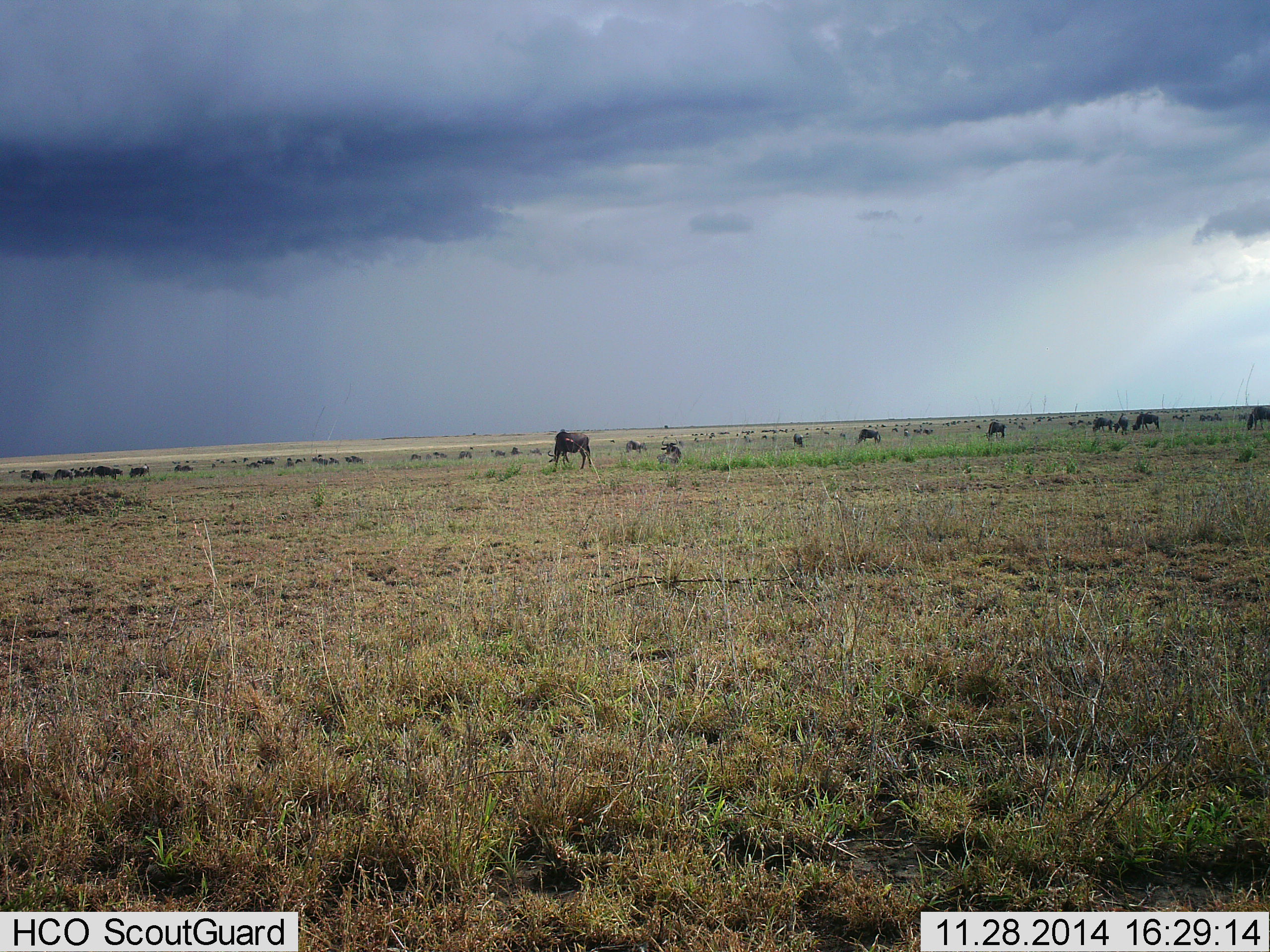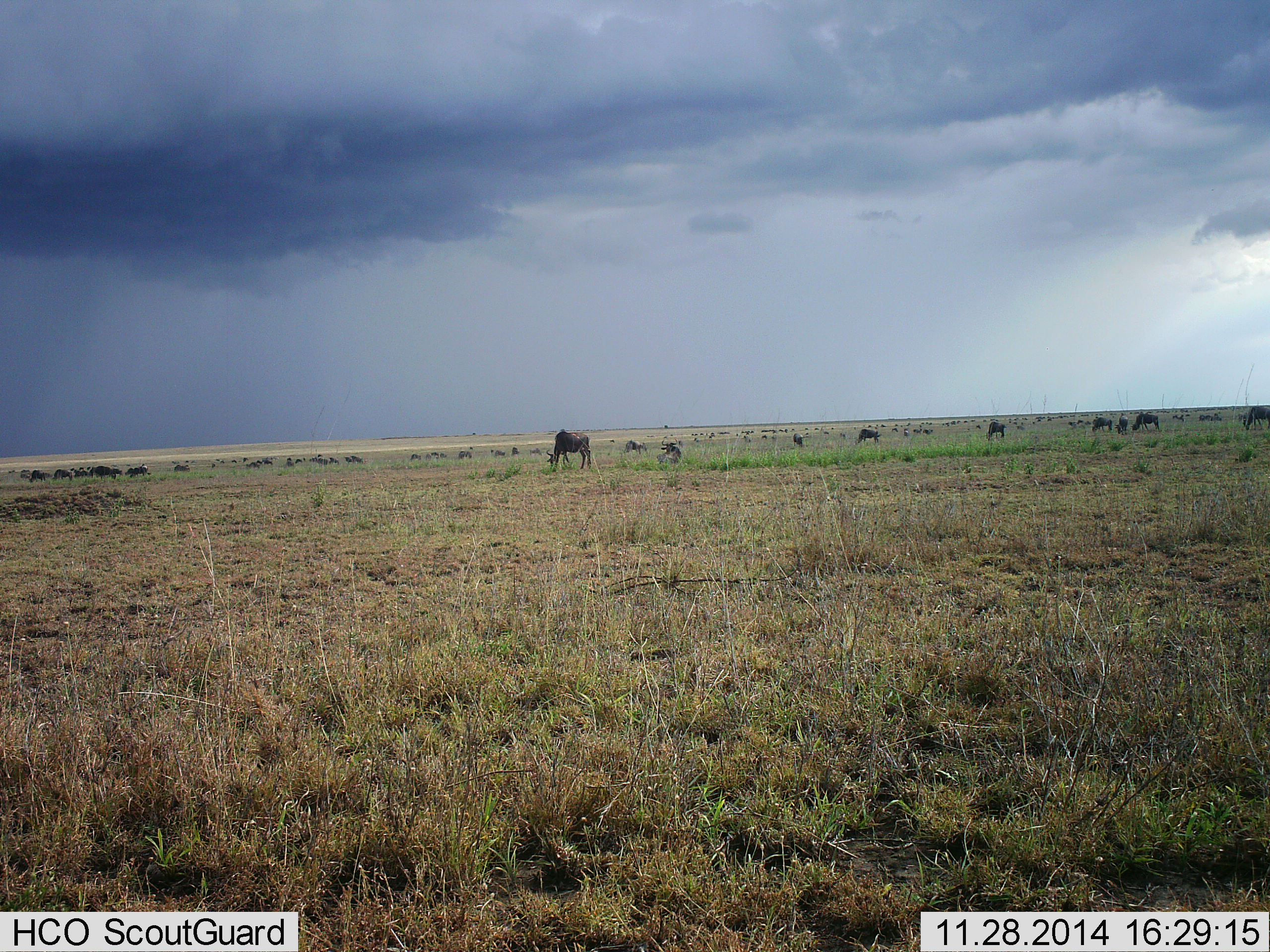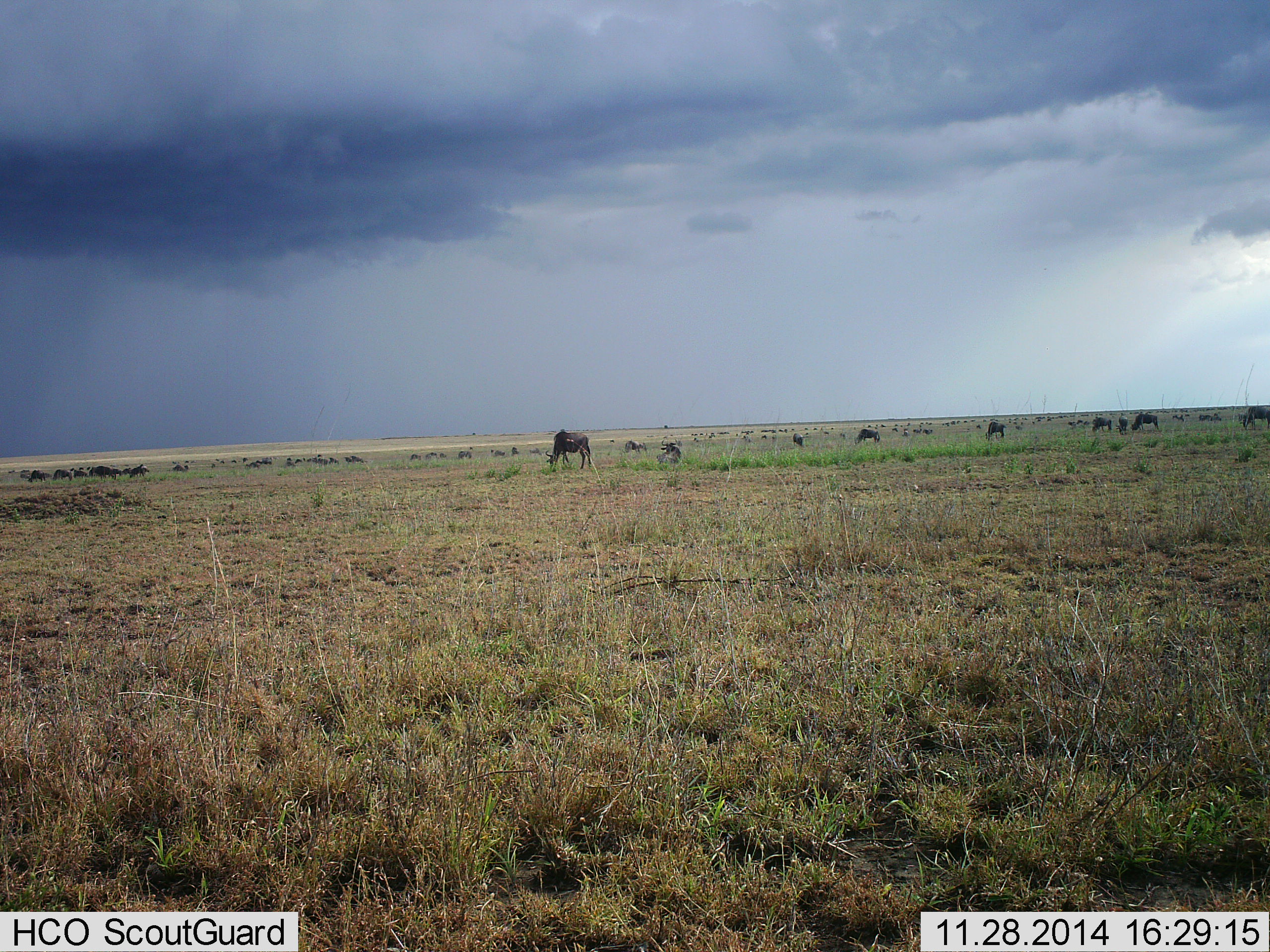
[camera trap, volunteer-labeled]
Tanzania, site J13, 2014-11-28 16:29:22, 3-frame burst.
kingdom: Animalia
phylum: Chordata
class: Mammalia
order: Artiodactyla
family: Bovidae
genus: Connochaetes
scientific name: Connochaetes taurinus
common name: blue wildebeest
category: wildebeest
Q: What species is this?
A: Wildebeest (blue wildebeest) (Connochaetes taurinus).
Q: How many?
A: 11-50.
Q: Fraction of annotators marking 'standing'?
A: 20%.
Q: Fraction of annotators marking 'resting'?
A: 0%.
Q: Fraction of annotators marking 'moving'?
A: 0%.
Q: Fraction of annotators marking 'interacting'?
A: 0%.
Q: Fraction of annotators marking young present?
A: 0%.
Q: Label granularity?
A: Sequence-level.